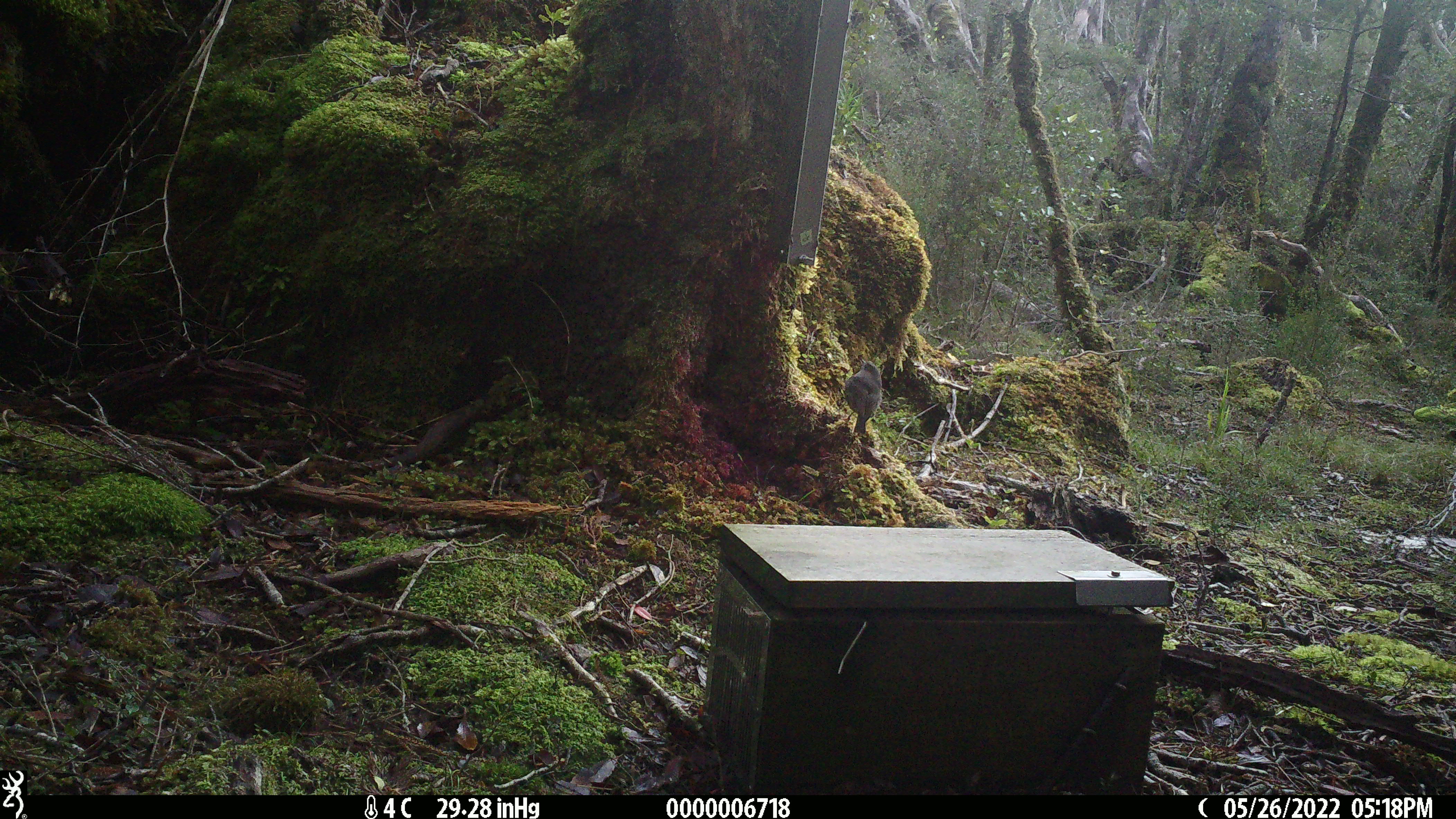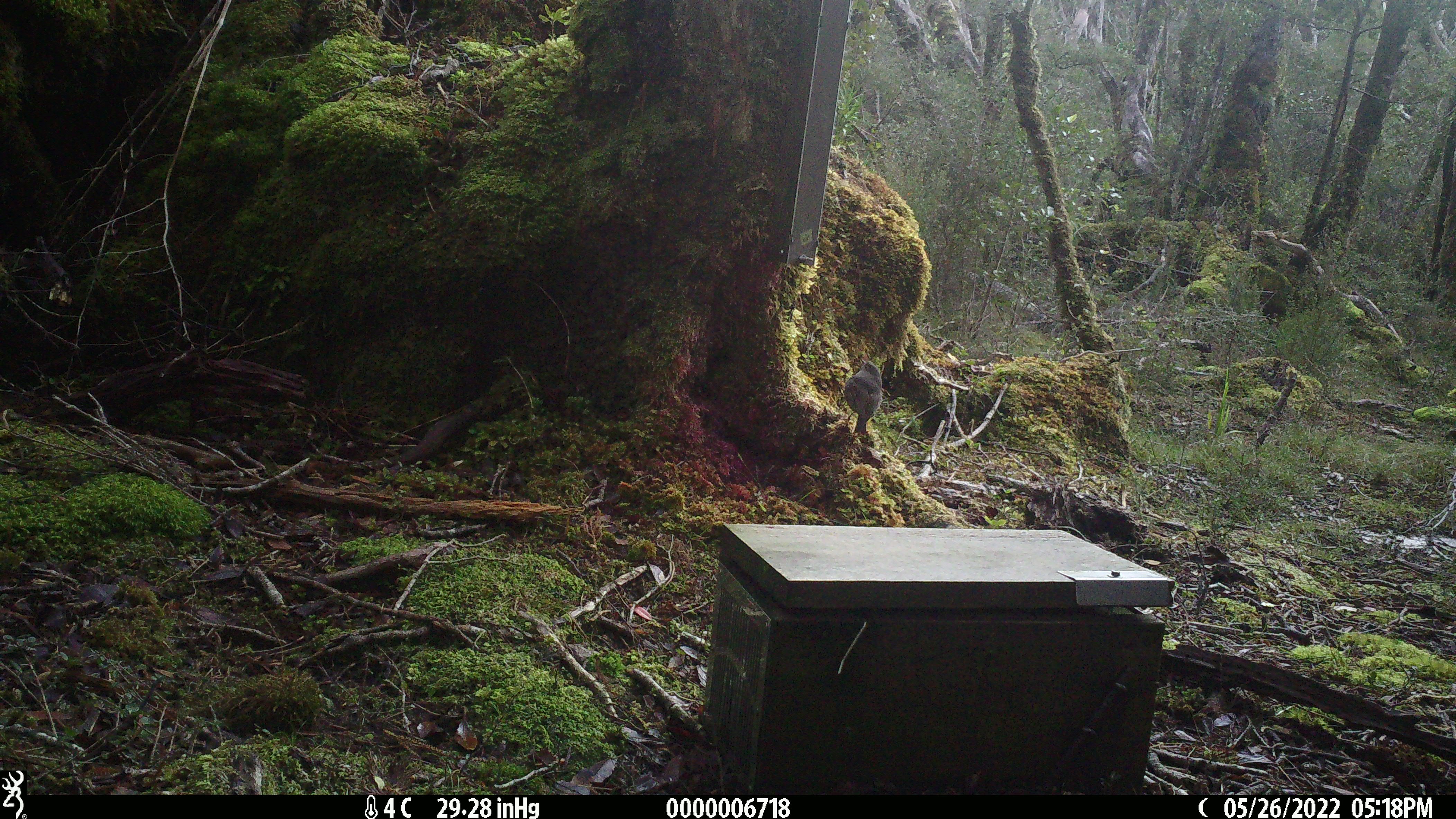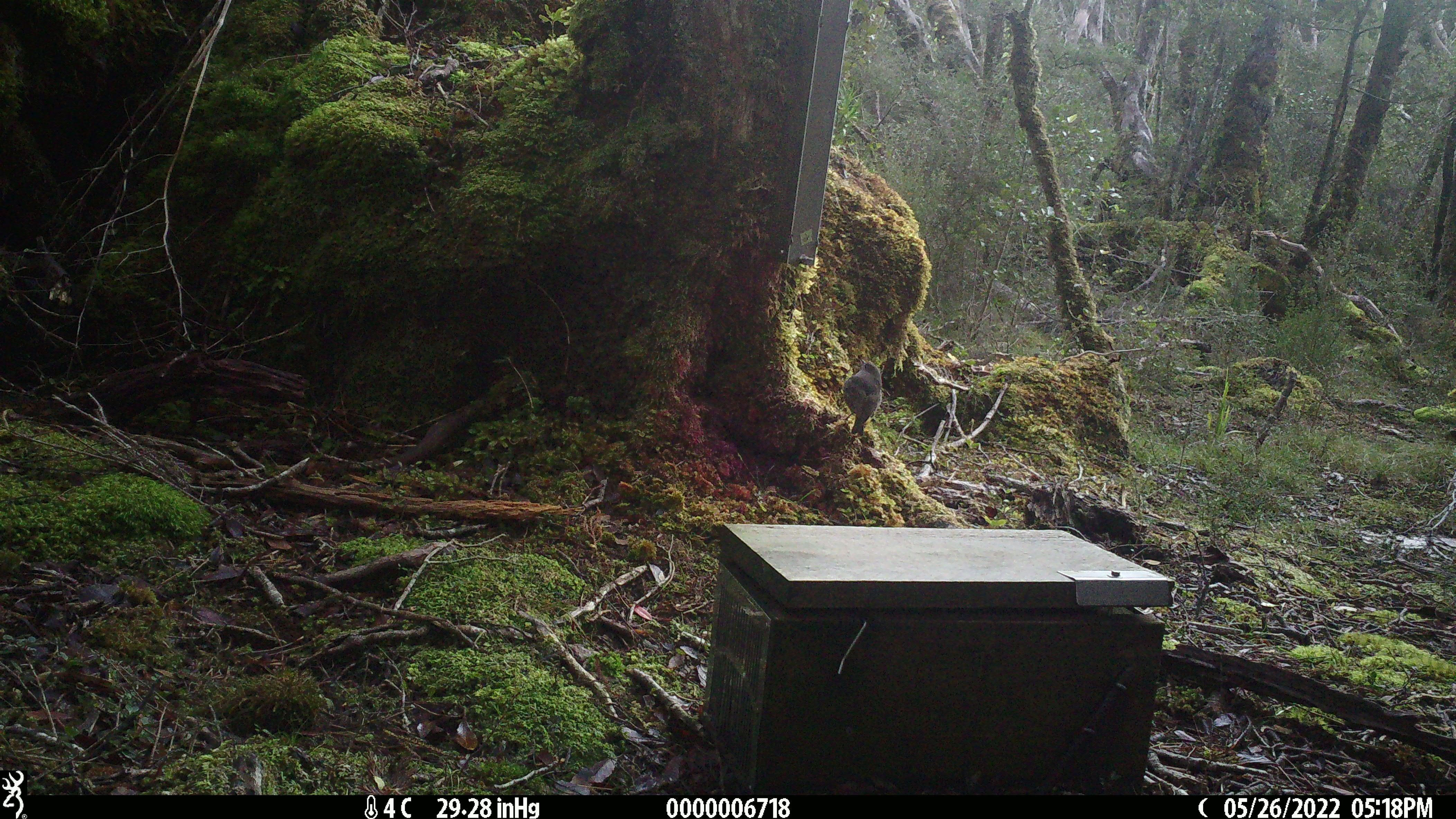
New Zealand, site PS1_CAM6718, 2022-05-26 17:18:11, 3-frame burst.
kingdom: Animalia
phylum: Chordata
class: Aves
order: Passeriformes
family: Petroicidae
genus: Petroica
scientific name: Petroica australis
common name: new zealand robin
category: robin